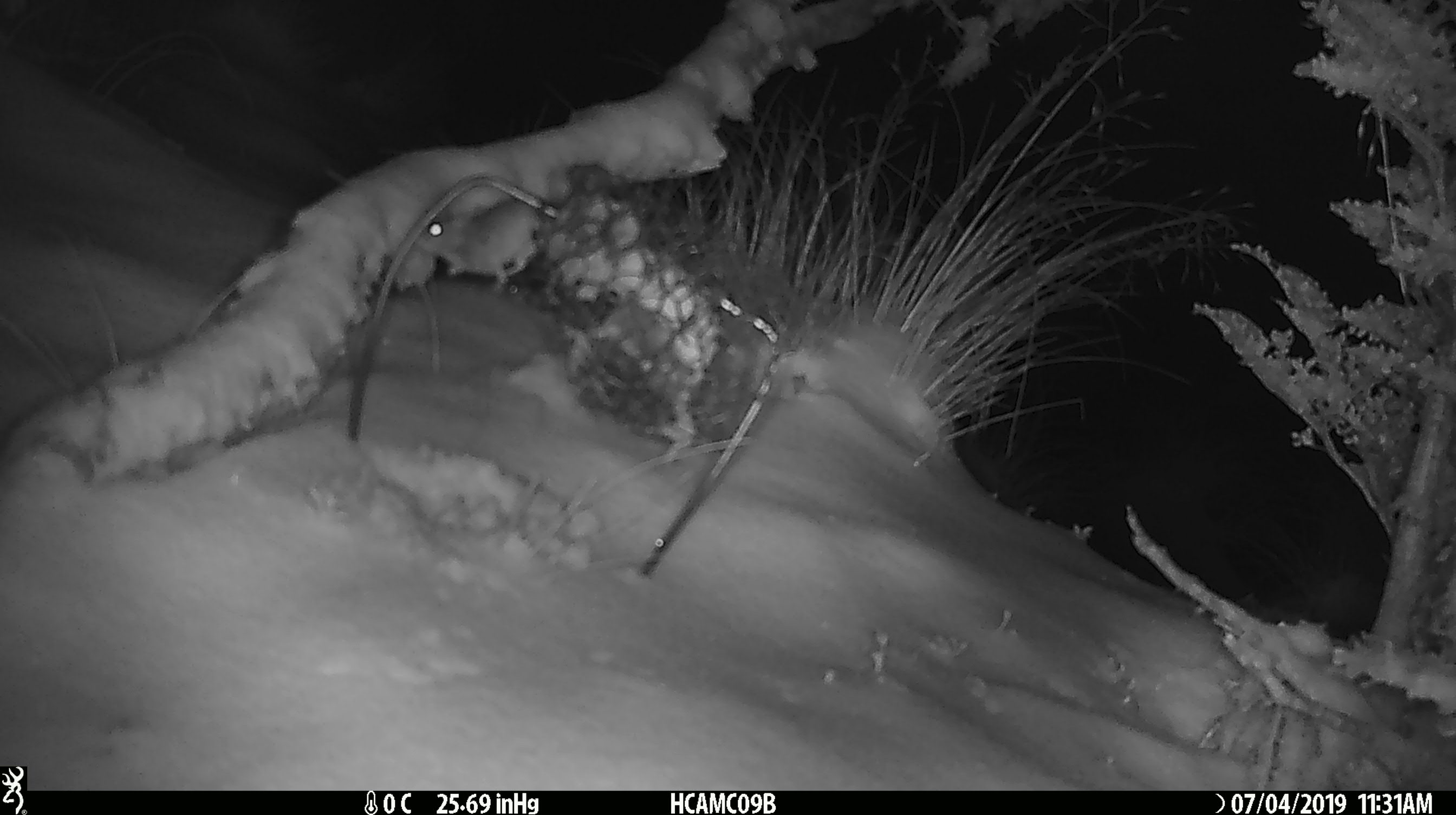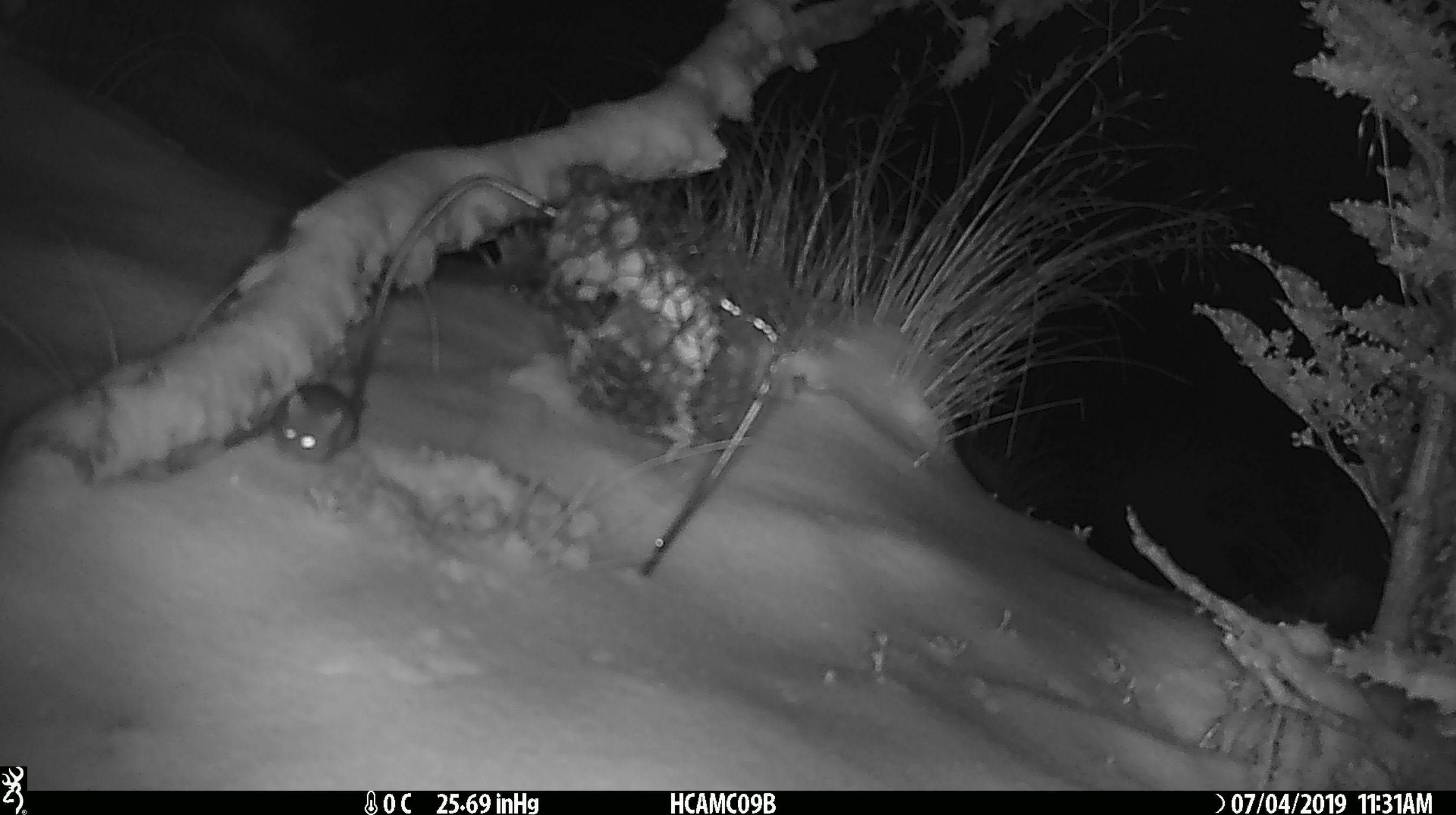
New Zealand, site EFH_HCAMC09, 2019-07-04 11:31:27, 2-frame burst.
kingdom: Animalia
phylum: Chordata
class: Mammalia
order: Rodentia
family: Muridae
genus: Mus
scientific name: Mus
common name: mouse